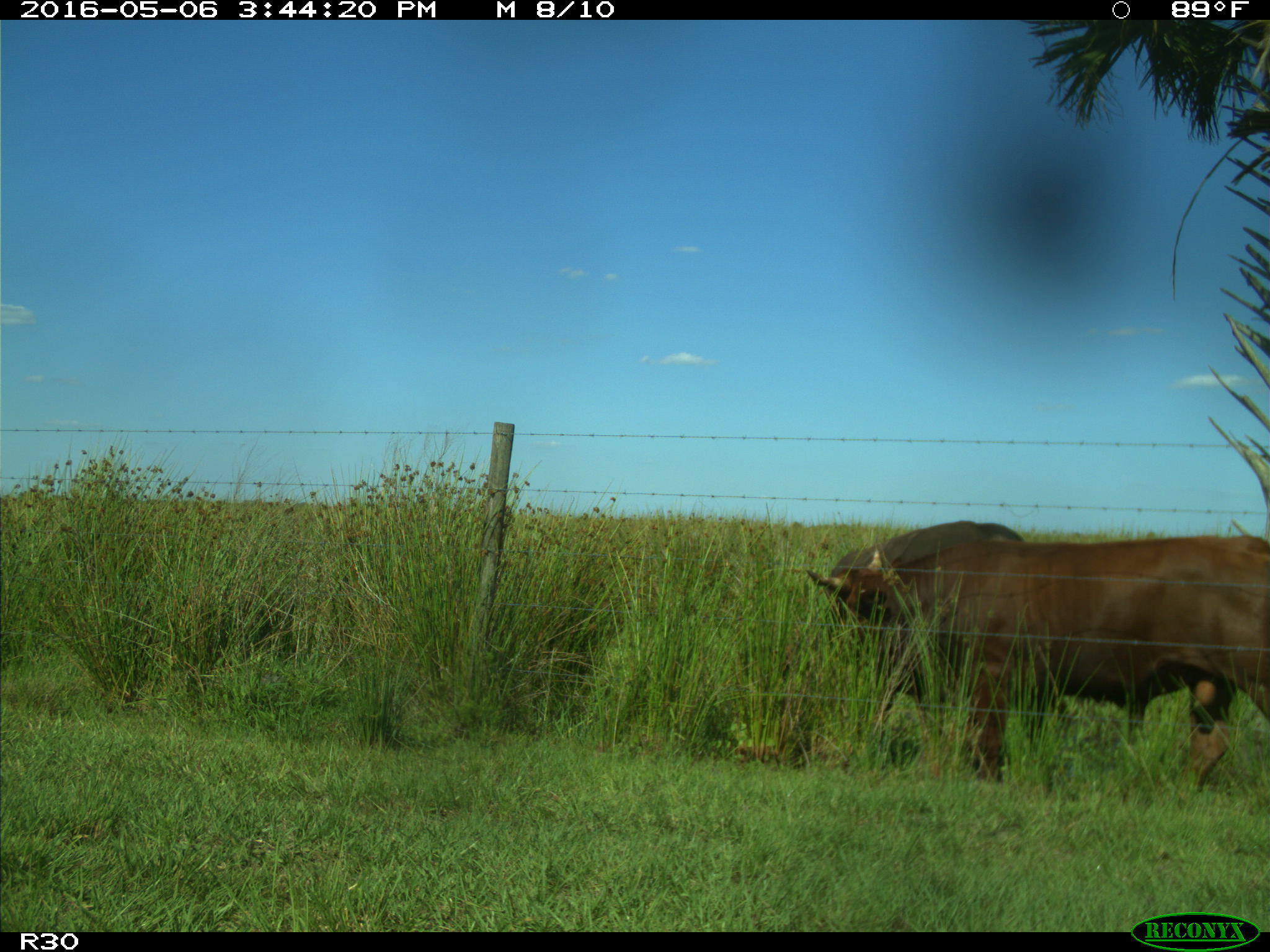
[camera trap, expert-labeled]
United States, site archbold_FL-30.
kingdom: Animalia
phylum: Chordata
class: Mammalia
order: Artiodactyla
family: Bovidae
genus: Bos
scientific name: Bos taurus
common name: domestic cow